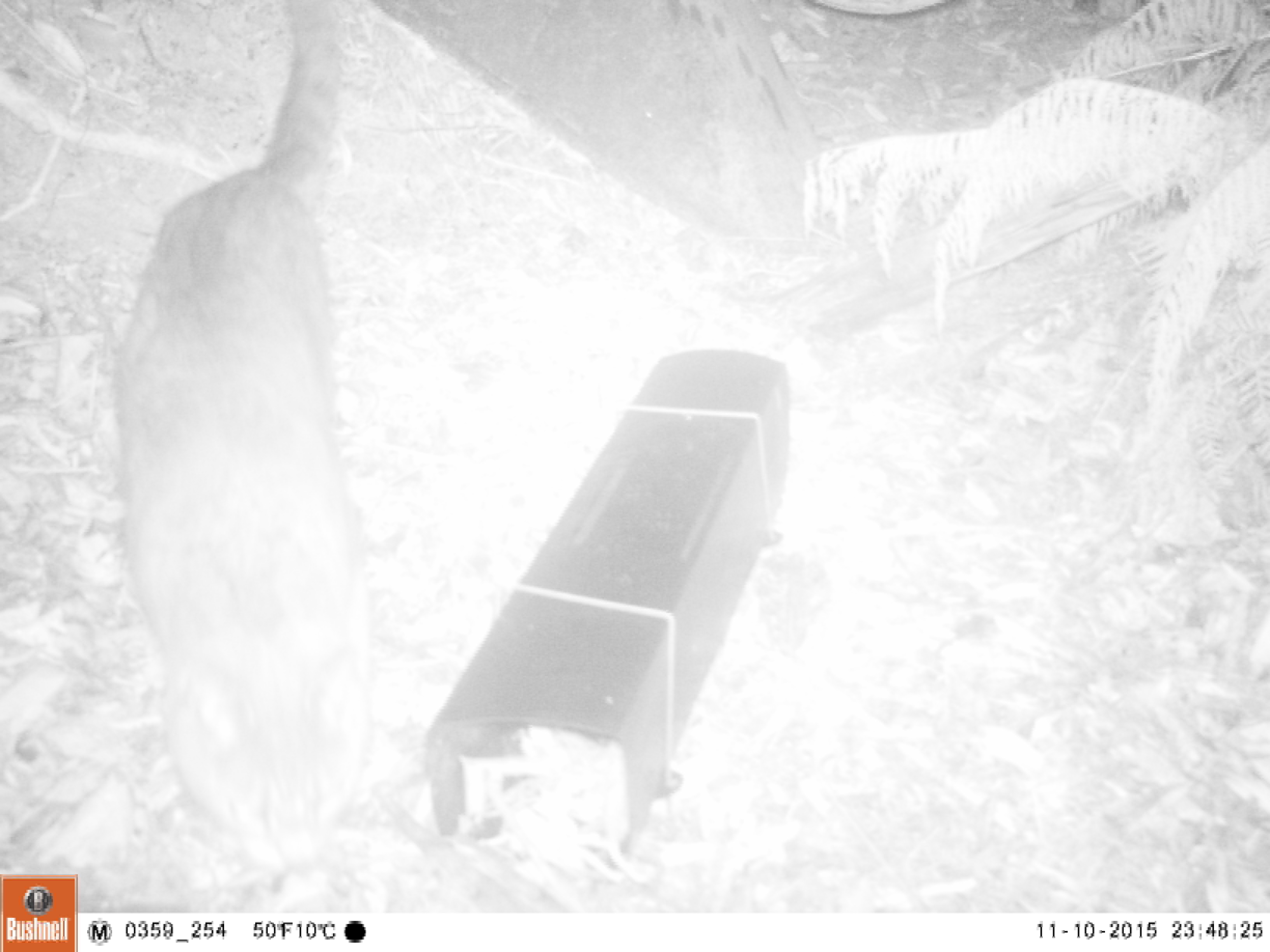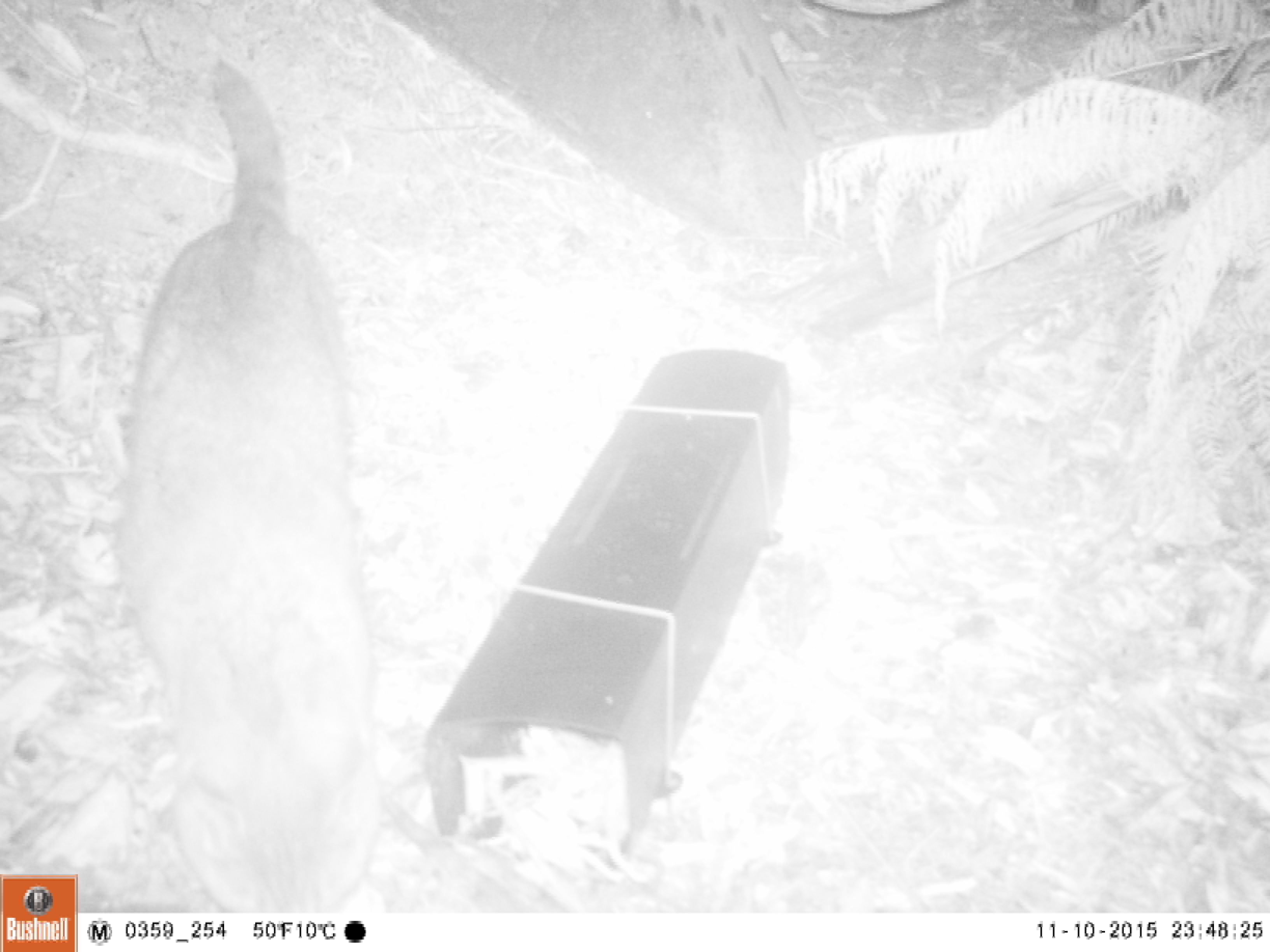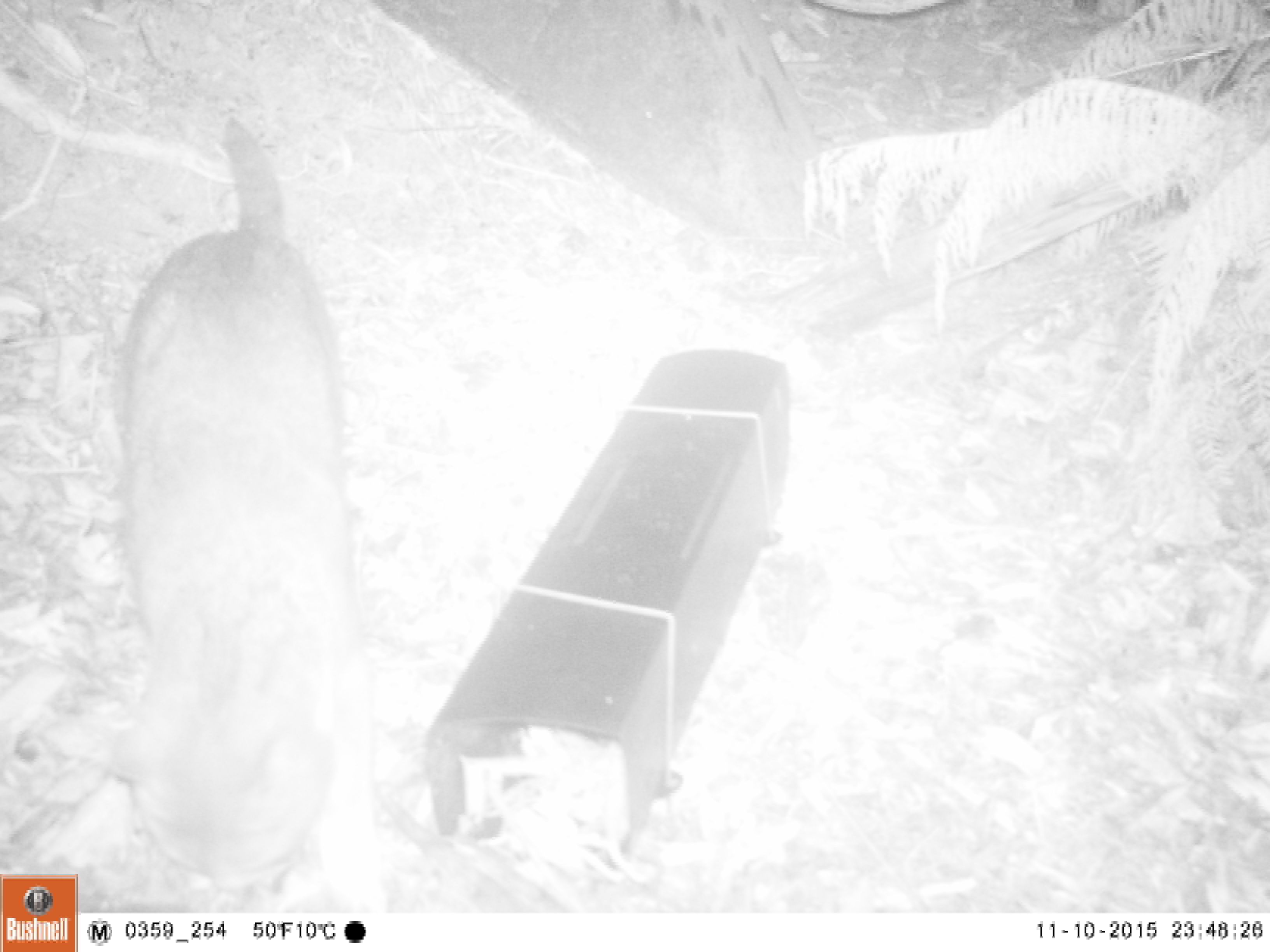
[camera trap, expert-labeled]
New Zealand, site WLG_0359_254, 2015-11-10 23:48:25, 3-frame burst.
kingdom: Animalia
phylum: Chordata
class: Mammalia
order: Carnivora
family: Felidae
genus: Felis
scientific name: Felis catus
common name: domestic cat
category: cat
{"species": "cat (domestic cat) (Felis catus)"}